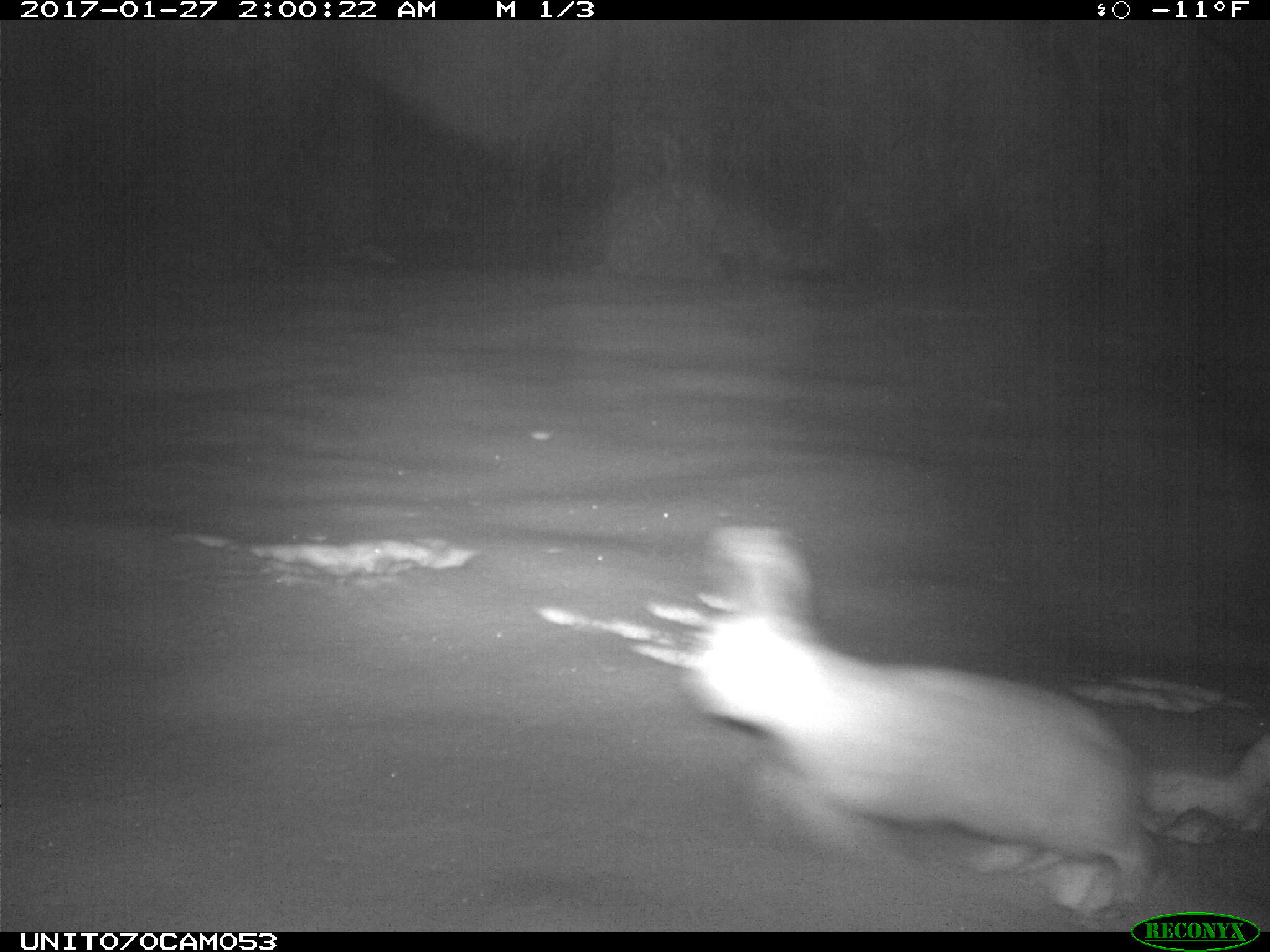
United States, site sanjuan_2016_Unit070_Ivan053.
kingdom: Animalia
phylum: Chordata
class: Mammalia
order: Lagomorpha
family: Leporidae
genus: Lepus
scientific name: Lepus americanus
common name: snowshoe hare